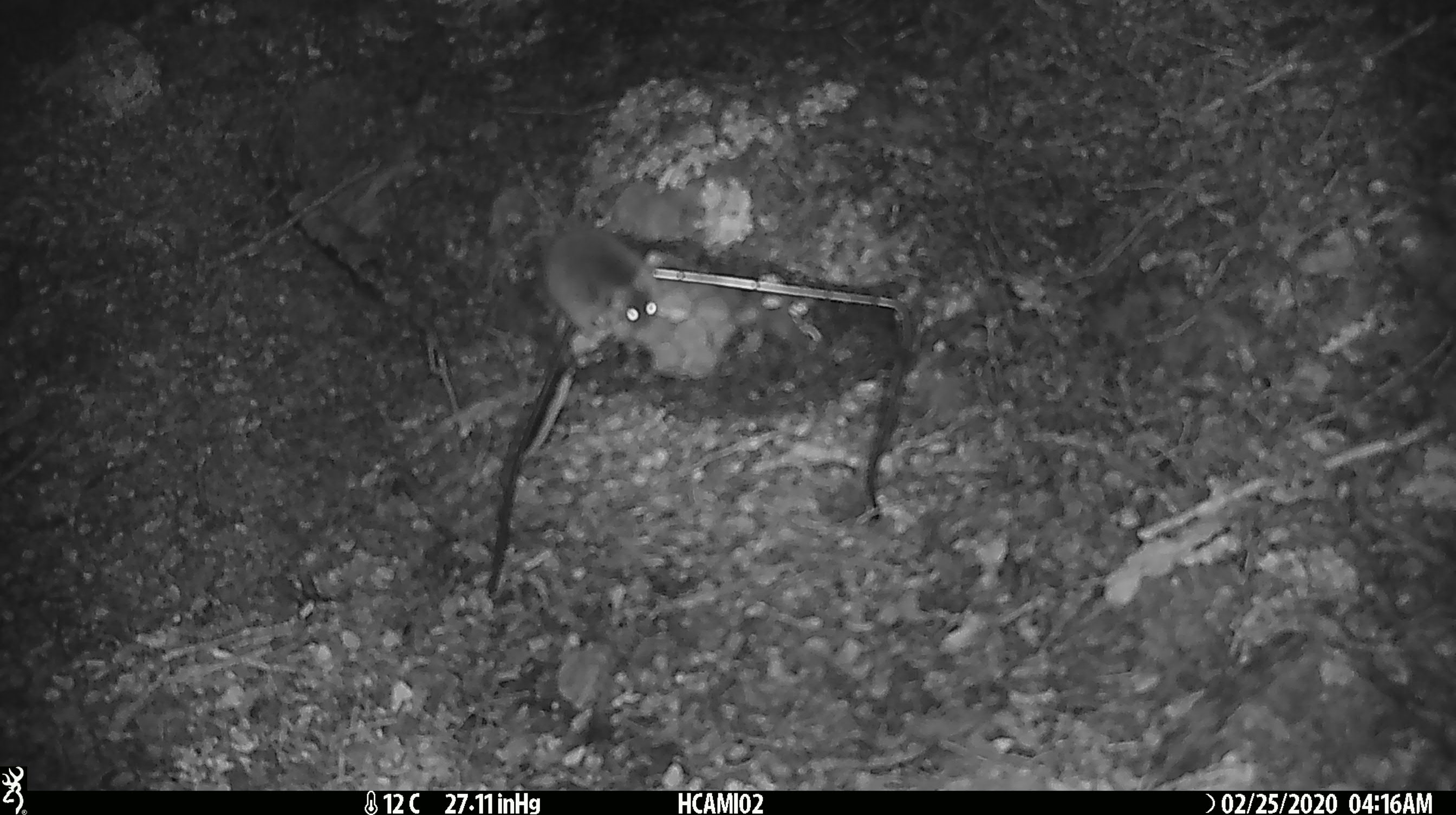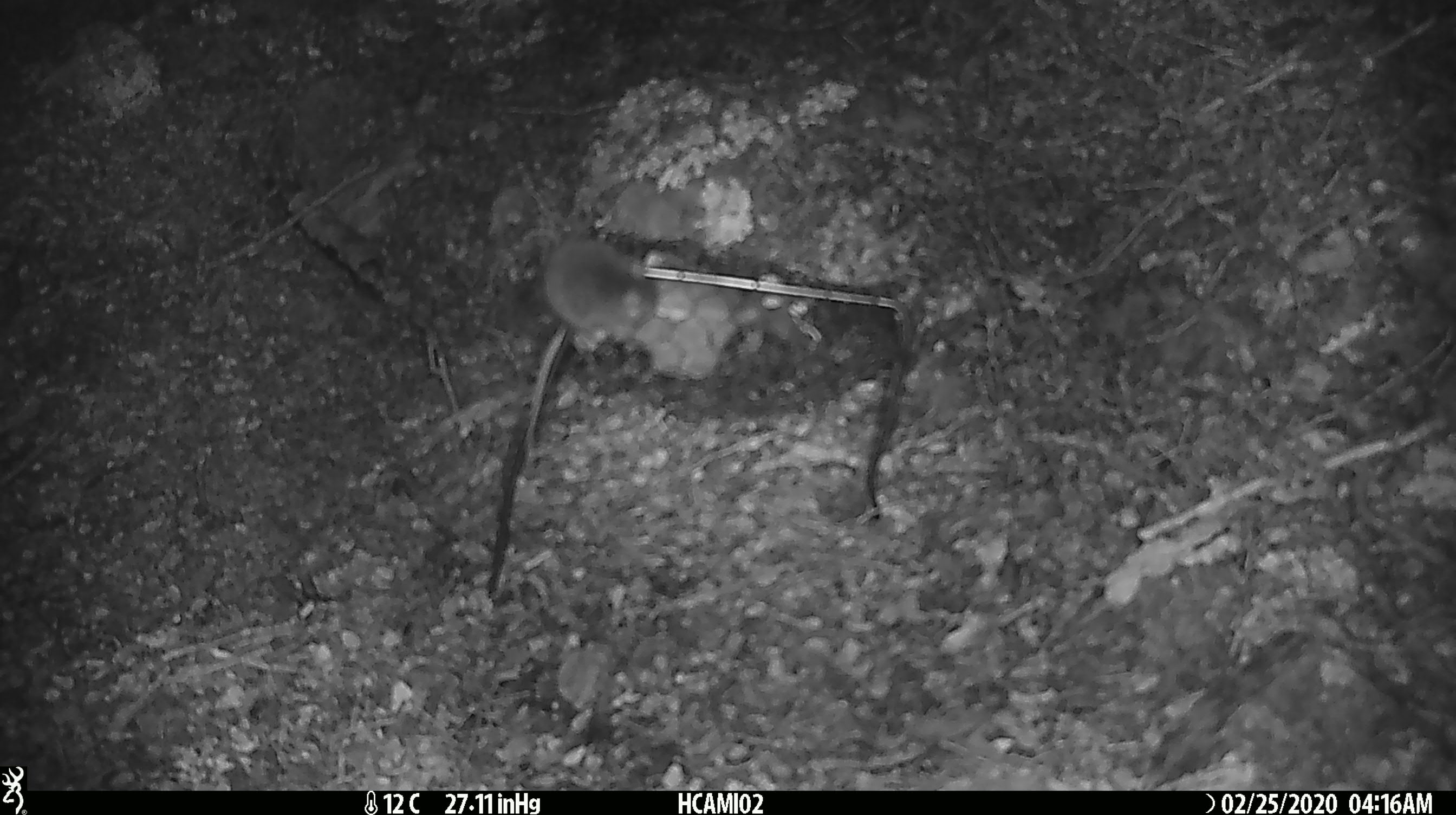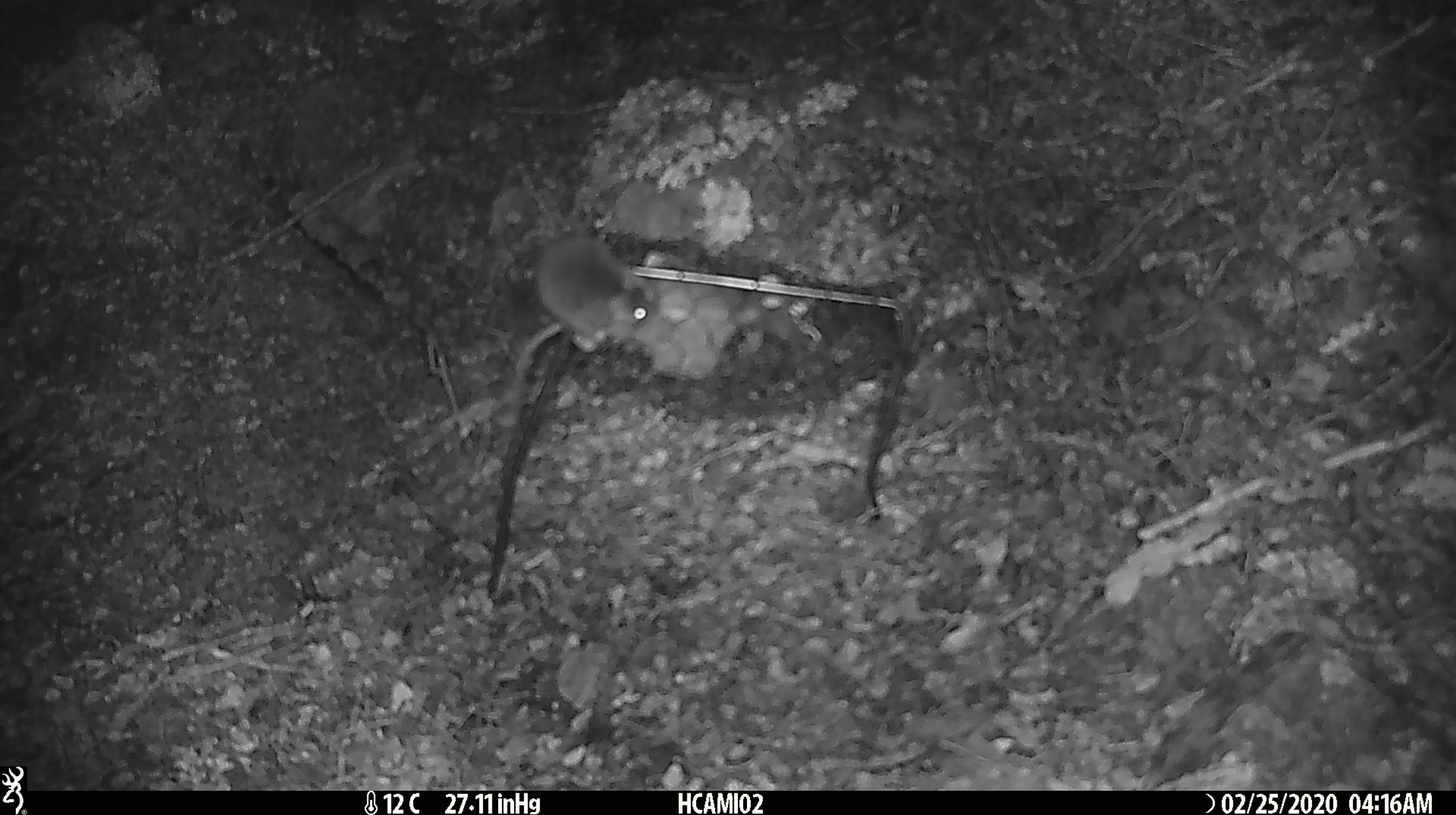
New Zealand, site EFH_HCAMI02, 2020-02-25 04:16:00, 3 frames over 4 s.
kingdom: Animalia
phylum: Chordata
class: Mammalia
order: Rodentia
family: Muridae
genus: Mus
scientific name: Mus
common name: mouse